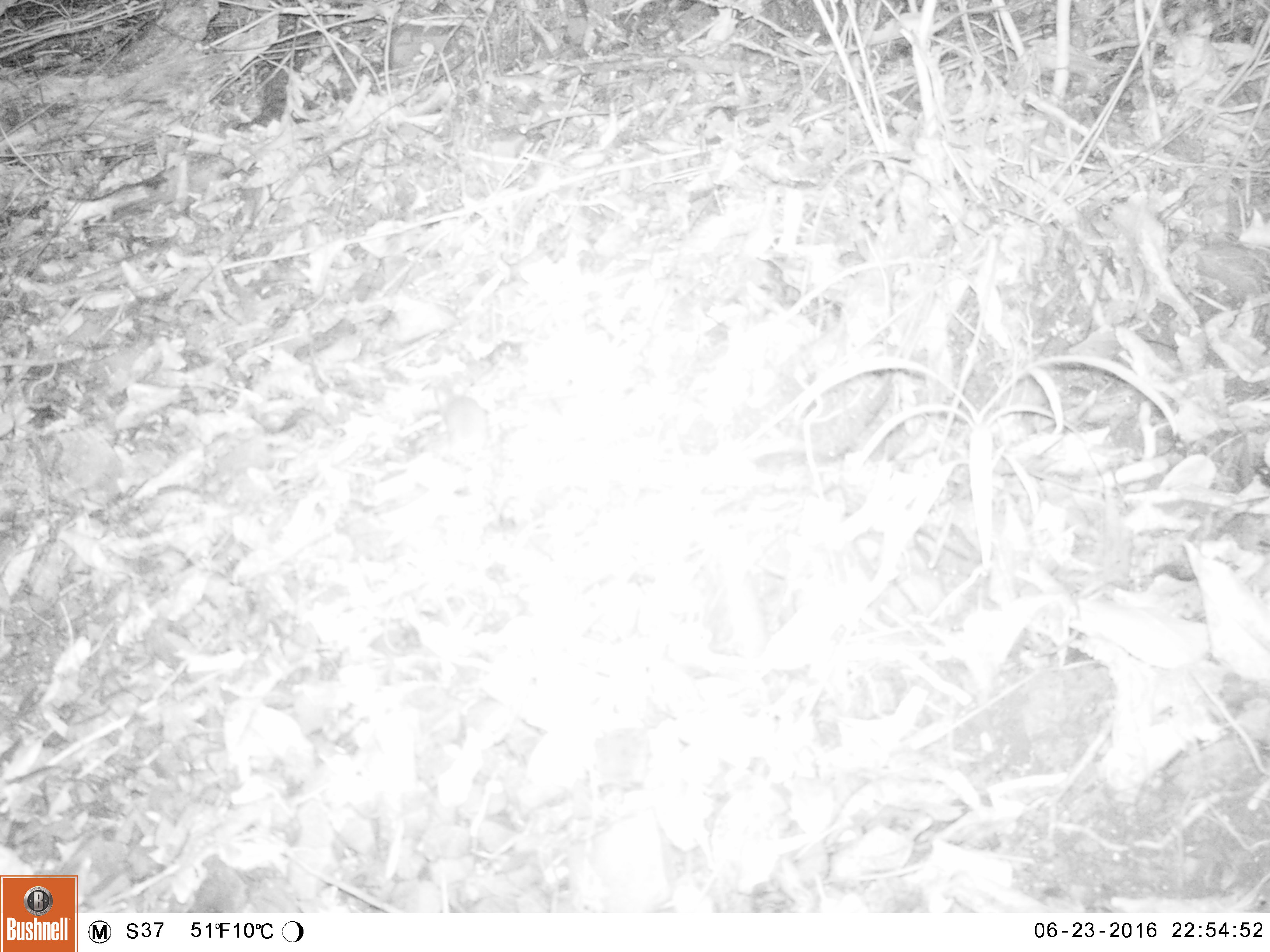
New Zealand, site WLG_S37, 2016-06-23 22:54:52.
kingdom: Animalia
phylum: Chordata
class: Mammalia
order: Rodentia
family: Muridae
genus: Mus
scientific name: Mus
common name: mouse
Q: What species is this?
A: Mouse (Mus).